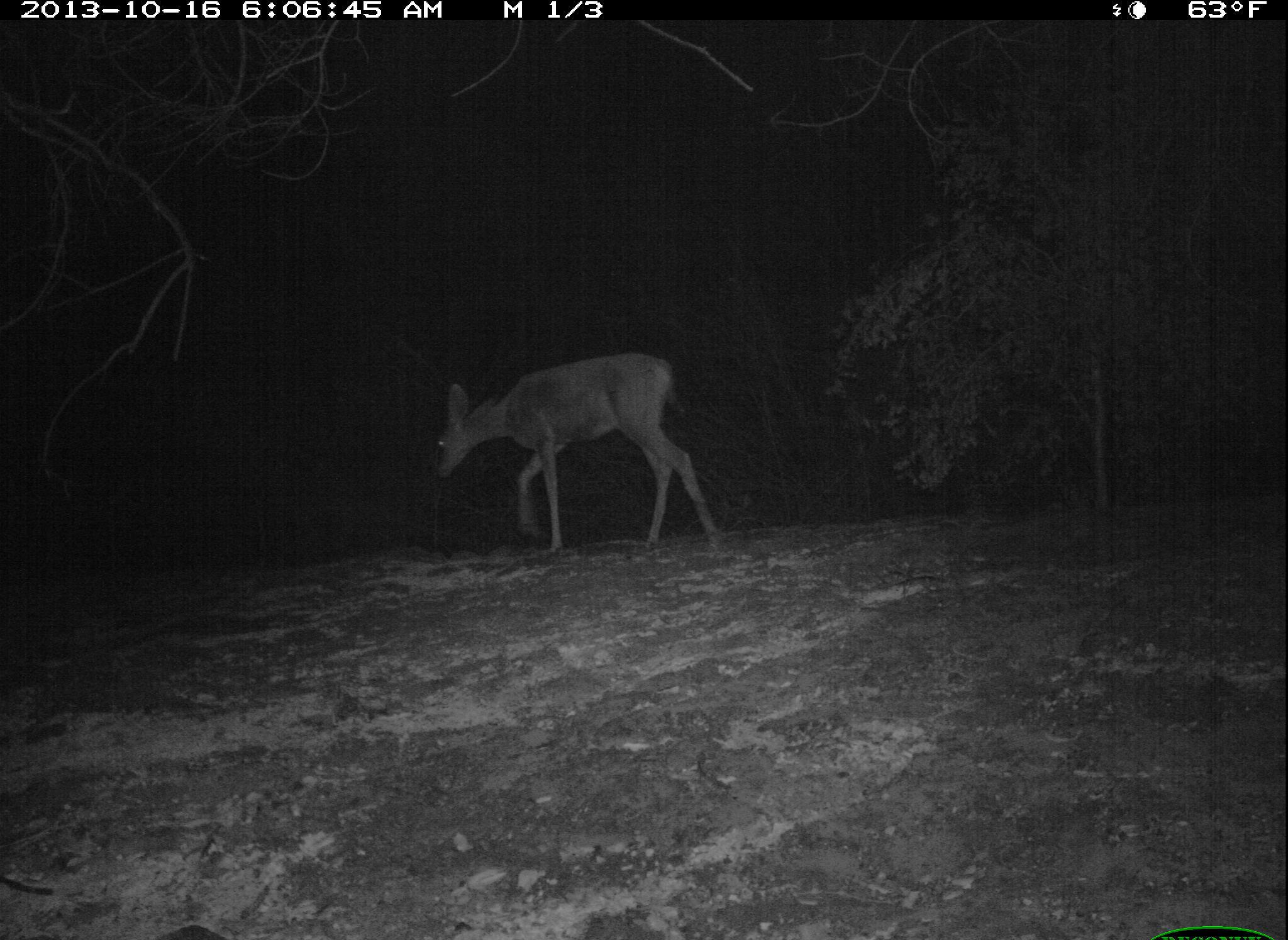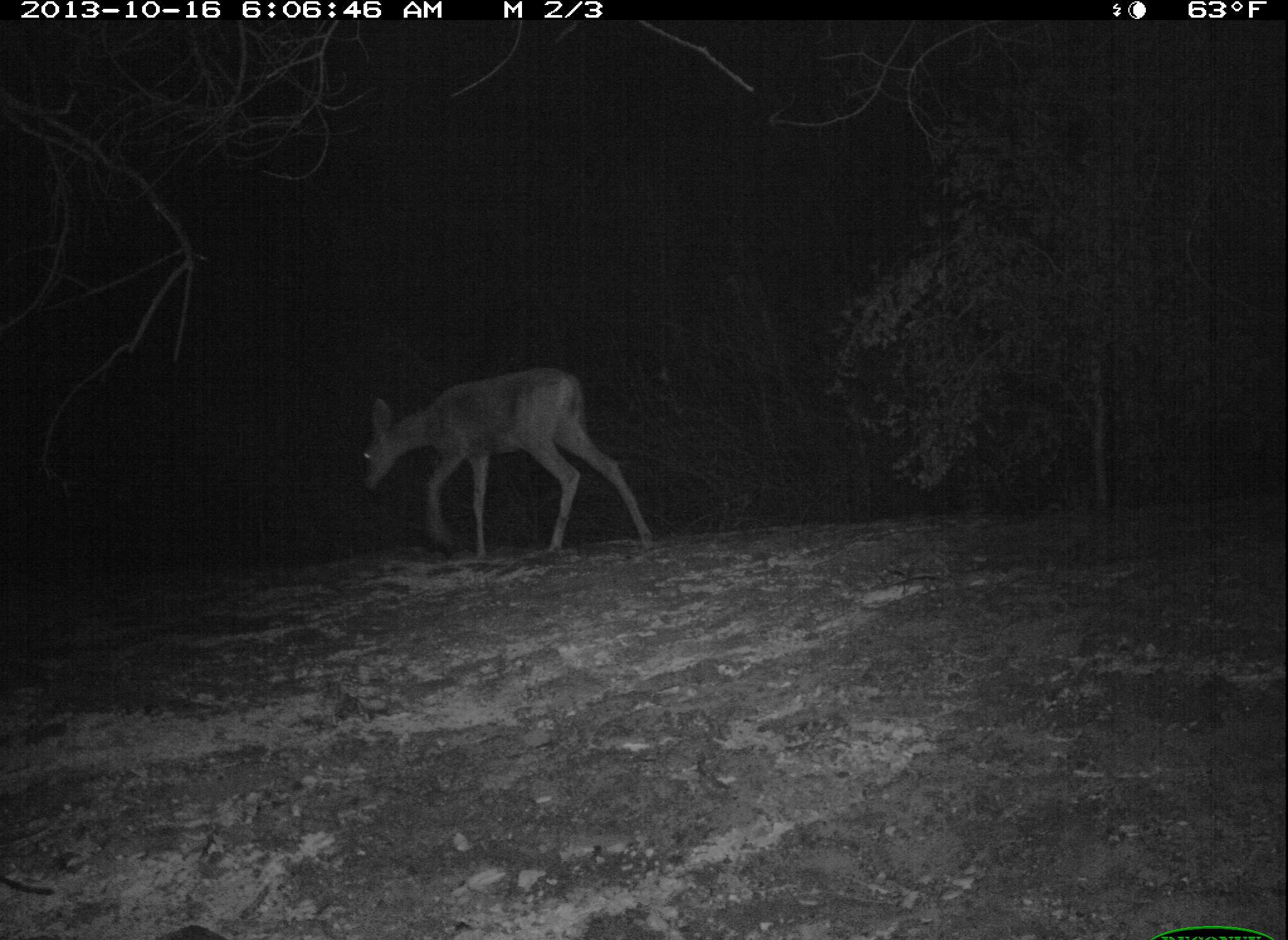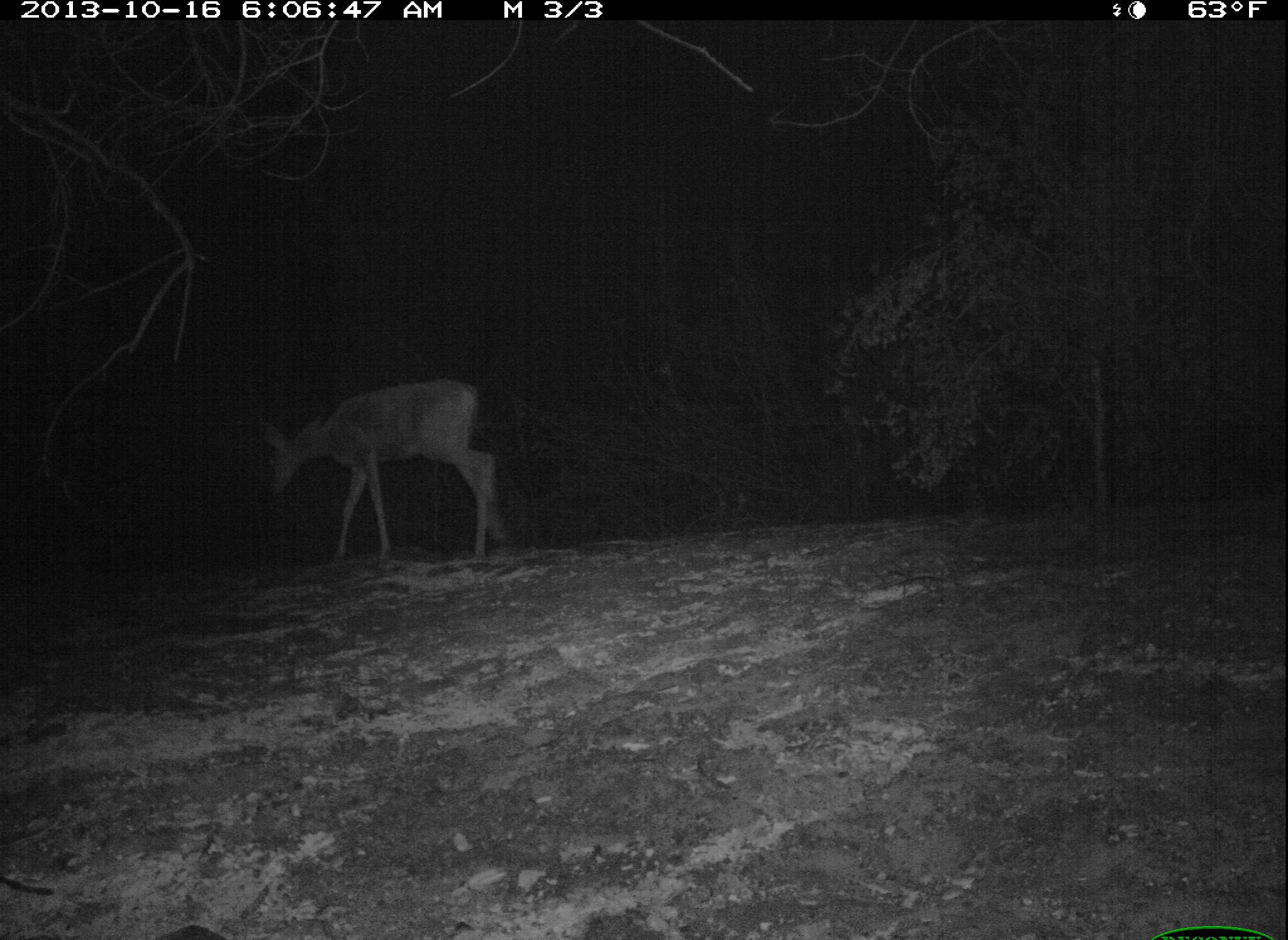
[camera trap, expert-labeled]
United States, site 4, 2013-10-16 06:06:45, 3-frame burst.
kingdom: Animalia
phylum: Chordata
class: Mammalia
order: Artiodactyla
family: Cervidae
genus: Odocoileus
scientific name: Odocoileus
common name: deer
Deer (Odocoileus).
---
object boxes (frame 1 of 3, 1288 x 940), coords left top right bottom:
deer: 437 351 727 557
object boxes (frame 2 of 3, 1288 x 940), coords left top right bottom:
deer: 360 367 658 563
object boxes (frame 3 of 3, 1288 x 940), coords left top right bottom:
deer: 261 378 511 572